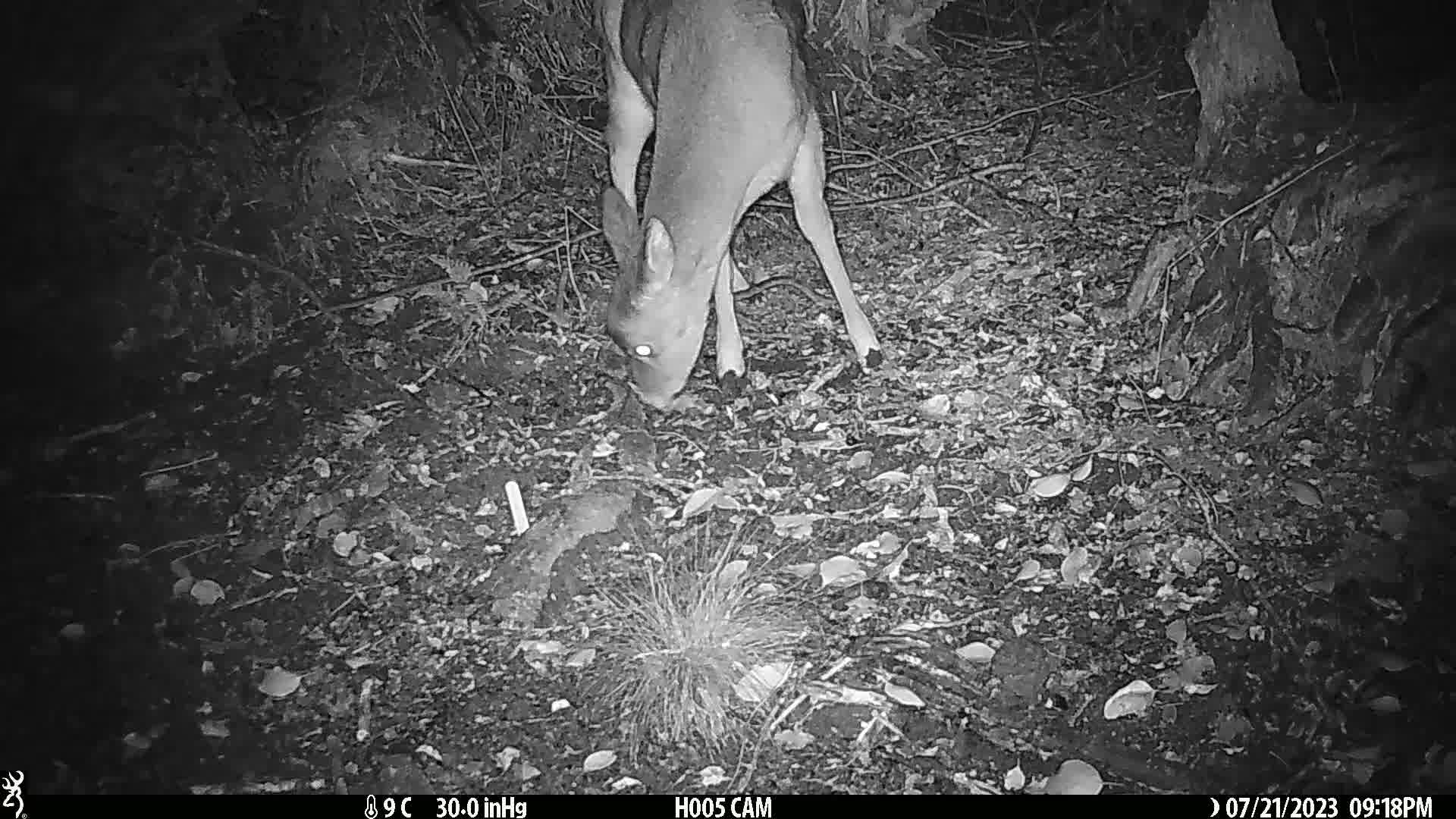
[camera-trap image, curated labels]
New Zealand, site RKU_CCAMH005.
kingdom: Animalia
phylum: Chordata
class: Mammalia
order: Artiodactyla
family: Cervidae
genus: Odocoileus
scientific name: Odocoileus virginianus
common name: white-tailed deer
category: white tailed deer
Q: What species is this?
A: White tailed deer (white-tailed deer) (Odocoileus virginianus).